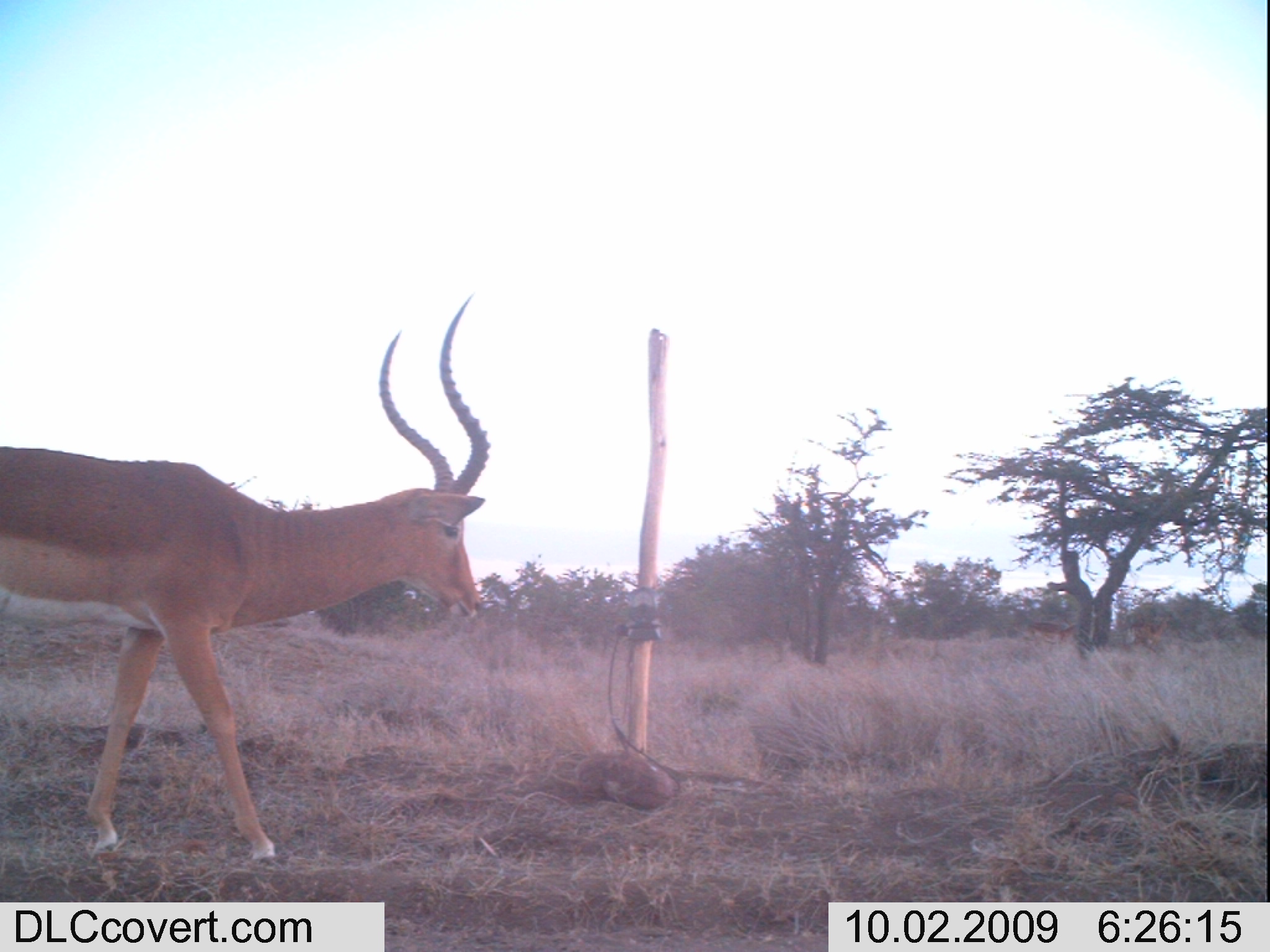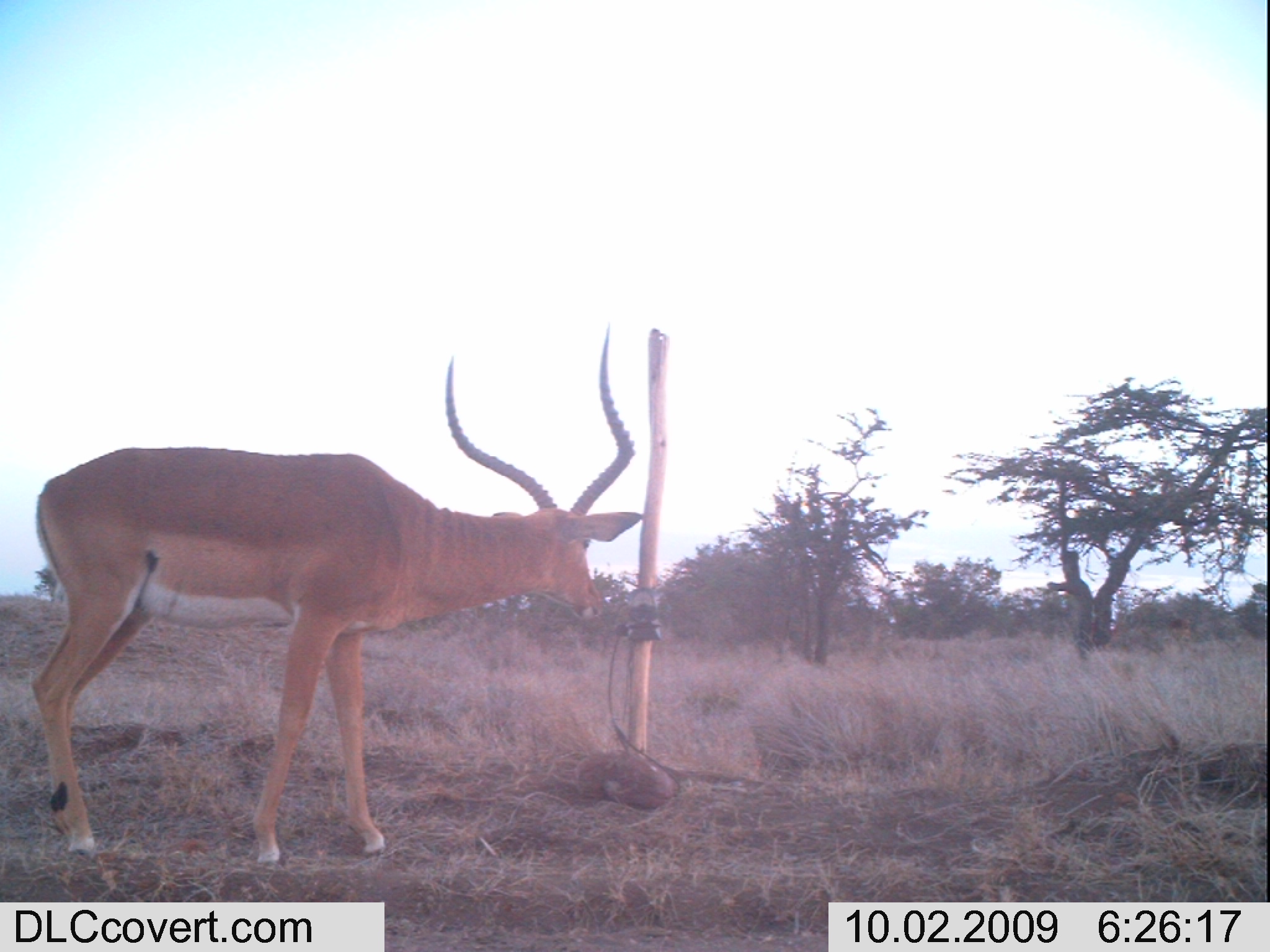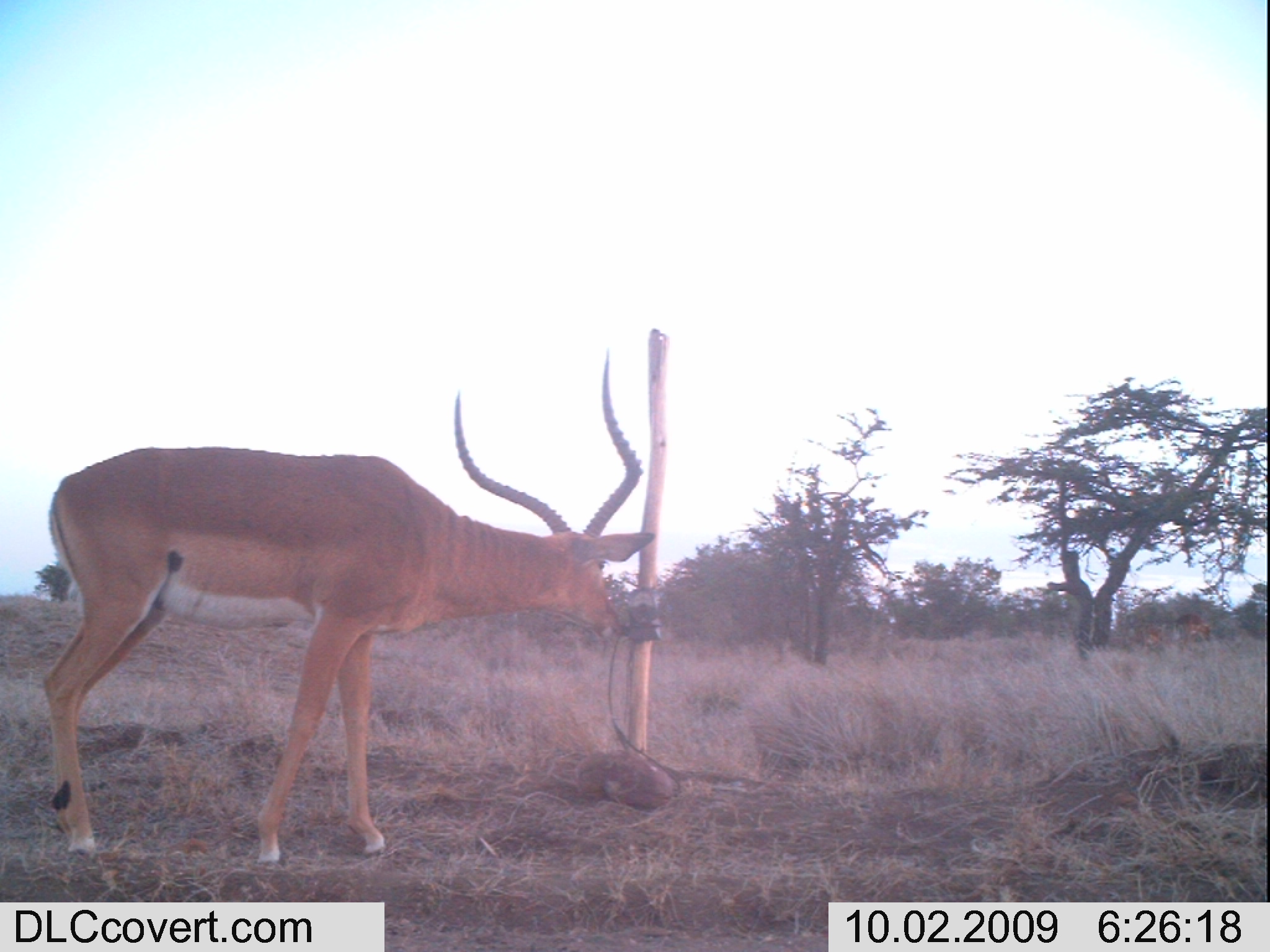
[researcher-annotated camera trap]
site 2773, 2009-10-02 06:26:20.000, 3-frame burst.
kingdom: Animalia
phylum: Chordata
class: Mammalia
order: Artiodactyla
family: Bovidae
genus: Aepyceros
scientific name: Aepyceros melampus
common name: impala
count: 3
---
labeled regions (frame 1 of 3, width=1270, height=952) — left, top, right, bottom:
aepyceros melampus: 0, 284, 501, 878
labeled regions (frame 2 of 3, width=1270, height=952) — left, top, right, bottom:
aepyceros melampus: 21, 320, 649, 877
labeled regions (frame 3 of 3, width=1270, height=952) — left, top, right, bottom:
aepyceros melampus: 20, 347, 662, 876